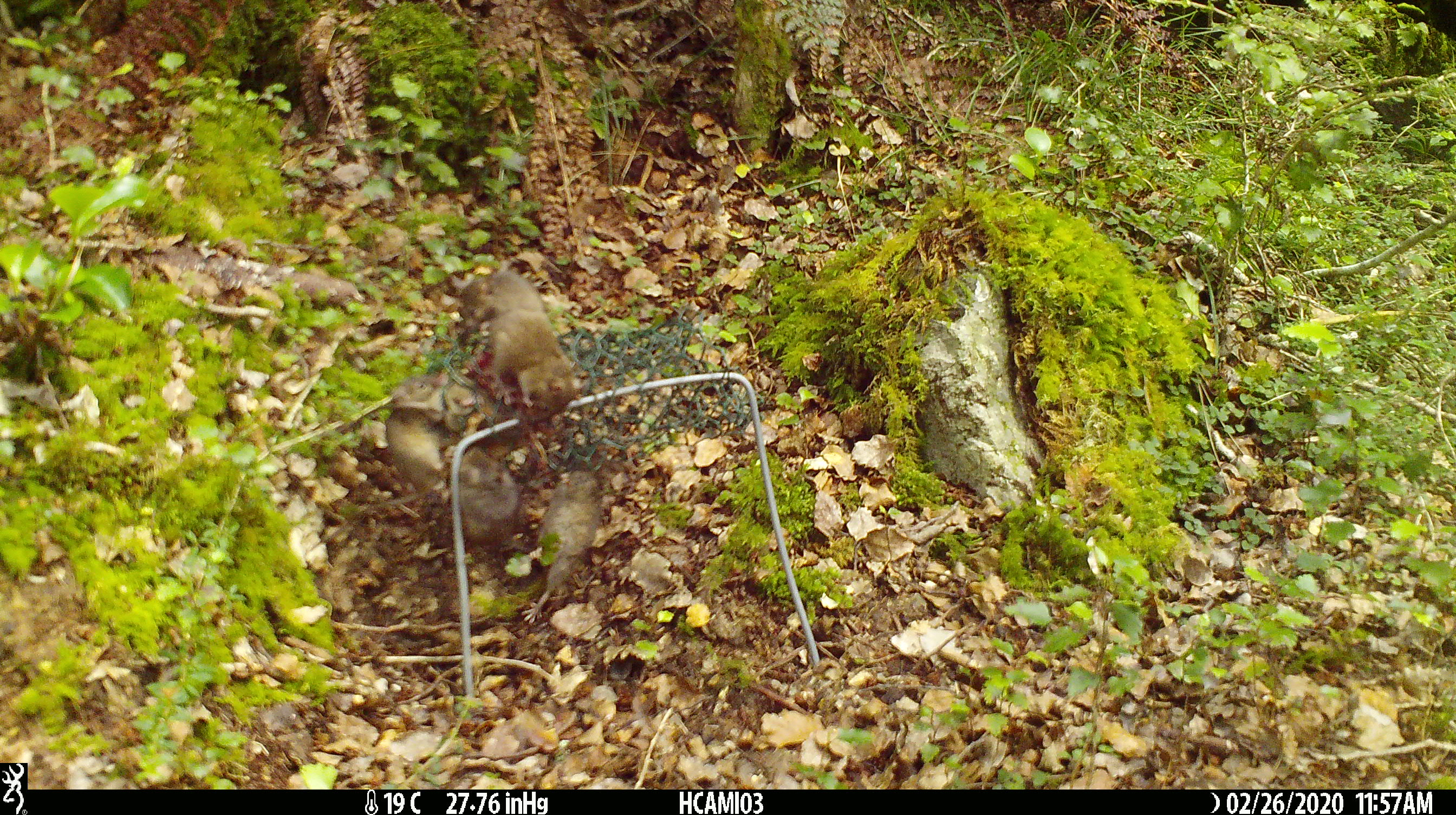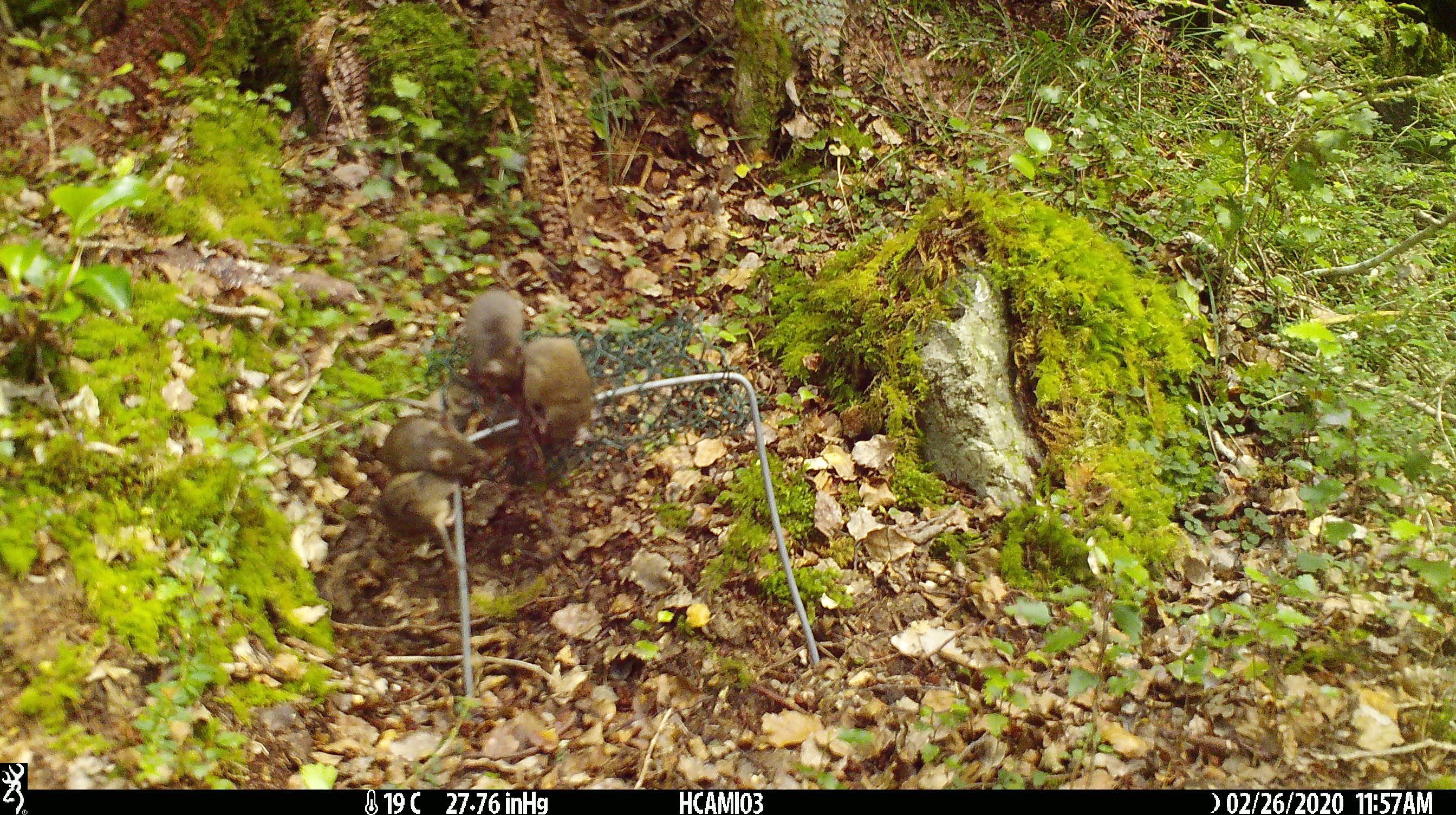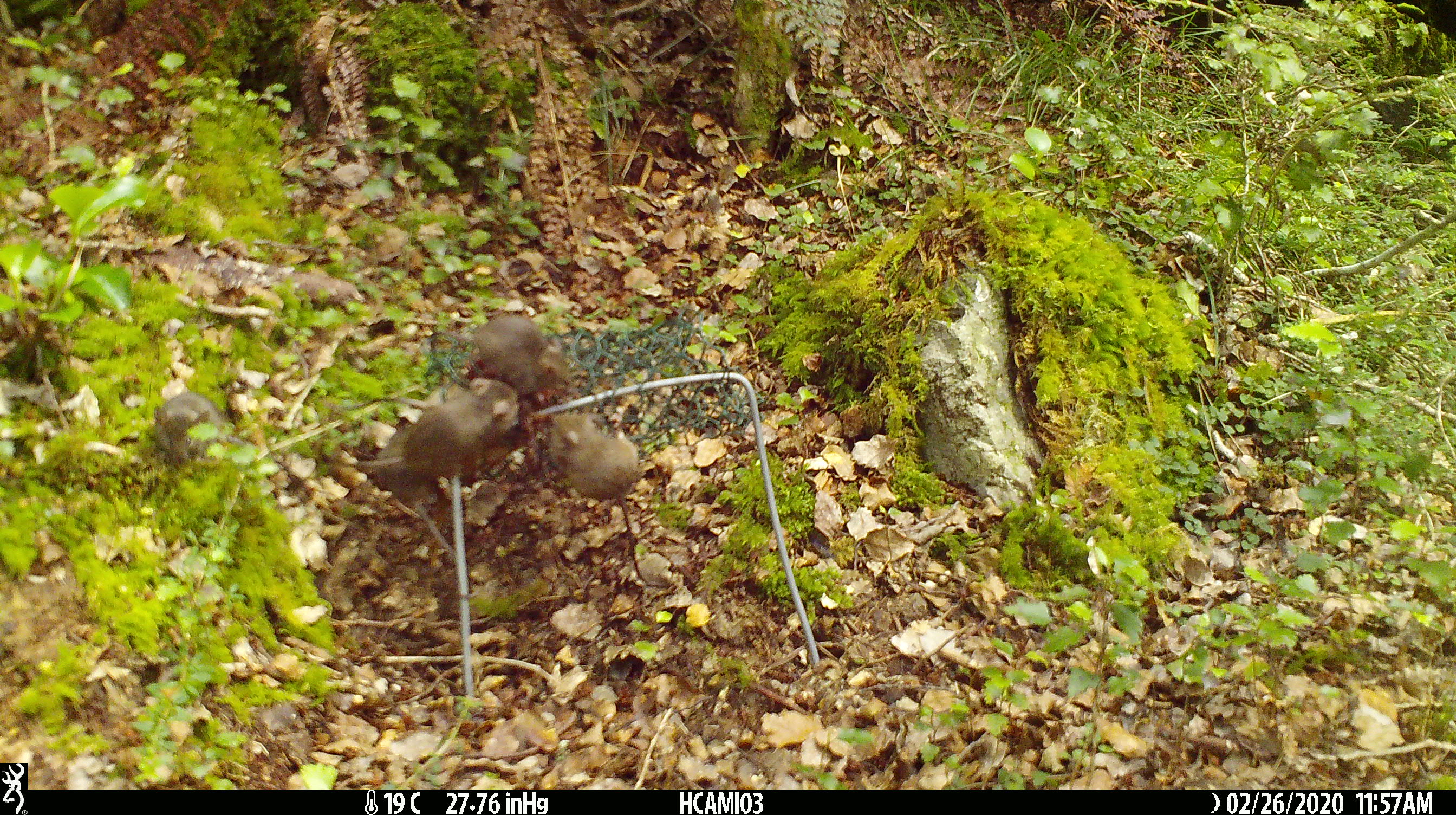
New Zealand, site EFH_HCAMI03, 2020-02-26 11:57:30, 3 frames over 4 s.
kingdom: Animalia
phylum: Chordata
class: Mammalia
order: Rodentia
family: Muridae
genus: Mus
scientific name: Mus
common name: mouse